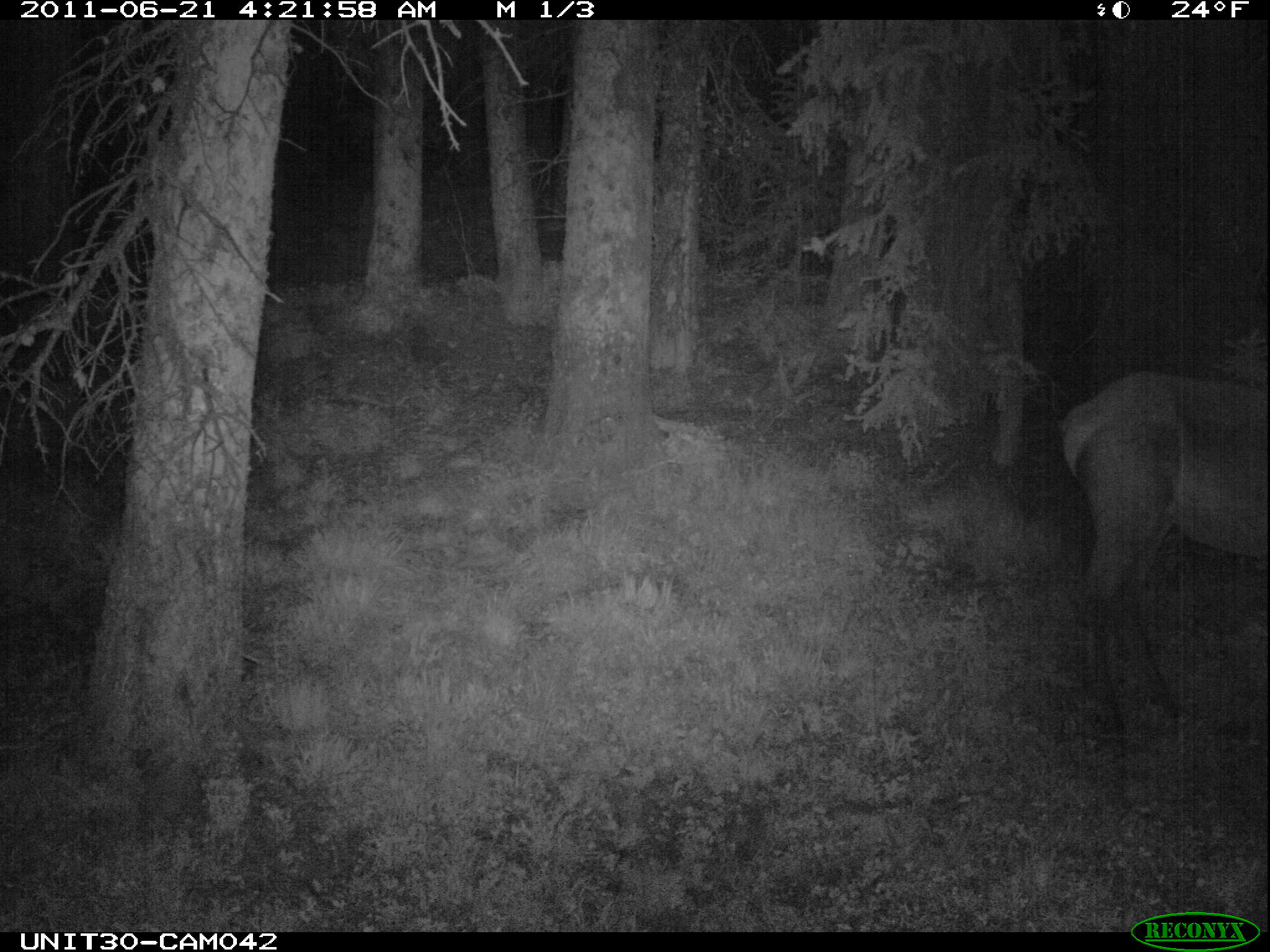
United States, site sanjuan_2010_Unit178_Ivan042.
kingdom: Animalia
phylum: Chordata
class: Mammalia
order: Artiodactyla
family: Cervidae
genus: Cervus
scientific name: Cervus elaphus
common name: red deer